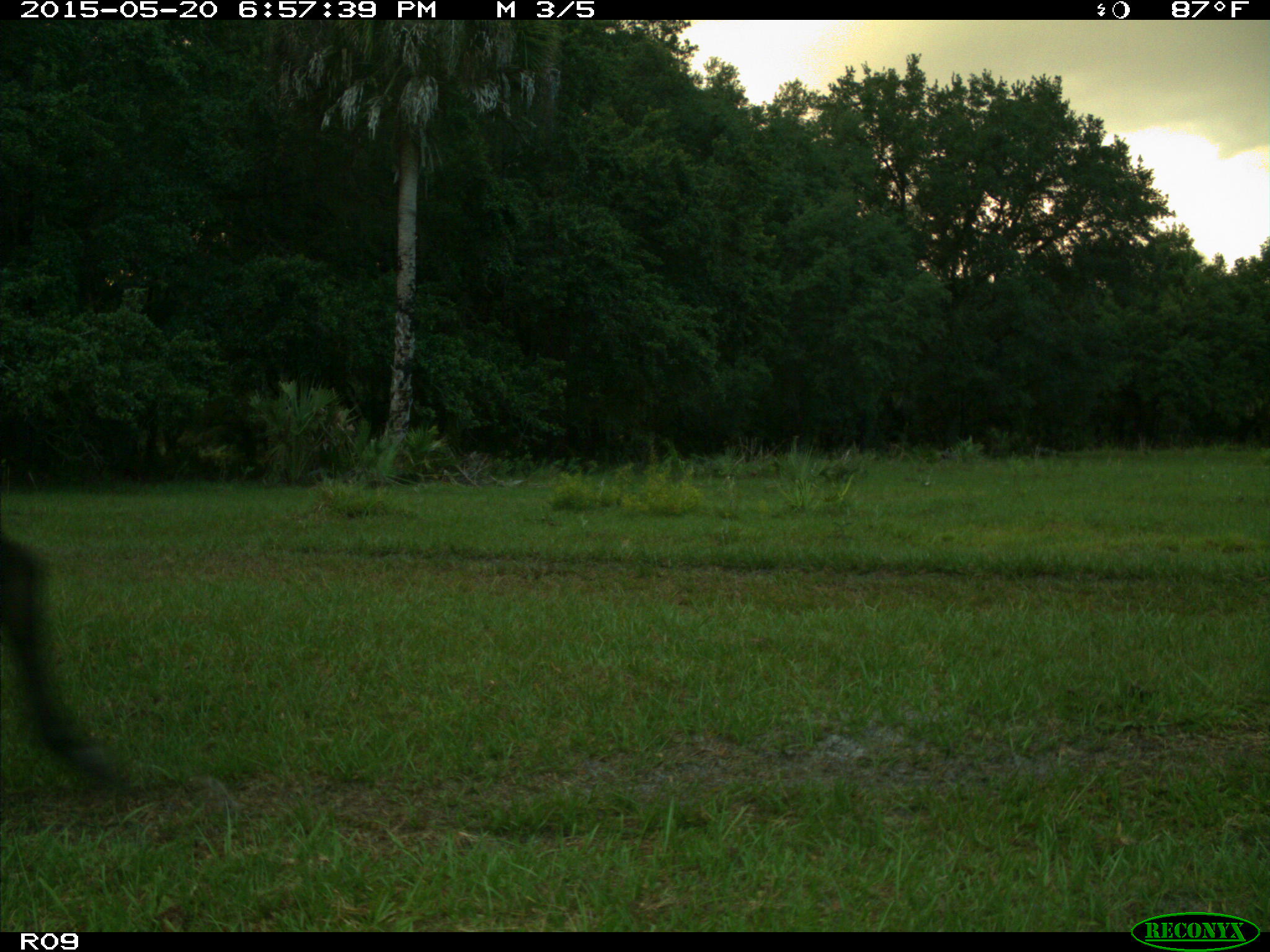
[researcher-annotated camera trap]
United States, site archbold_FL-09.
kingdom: Animalia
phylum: Chordata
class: Mammalia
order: Artiodactyla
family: Bovidae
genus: Bos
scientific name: Bos taurus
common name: domestic cow